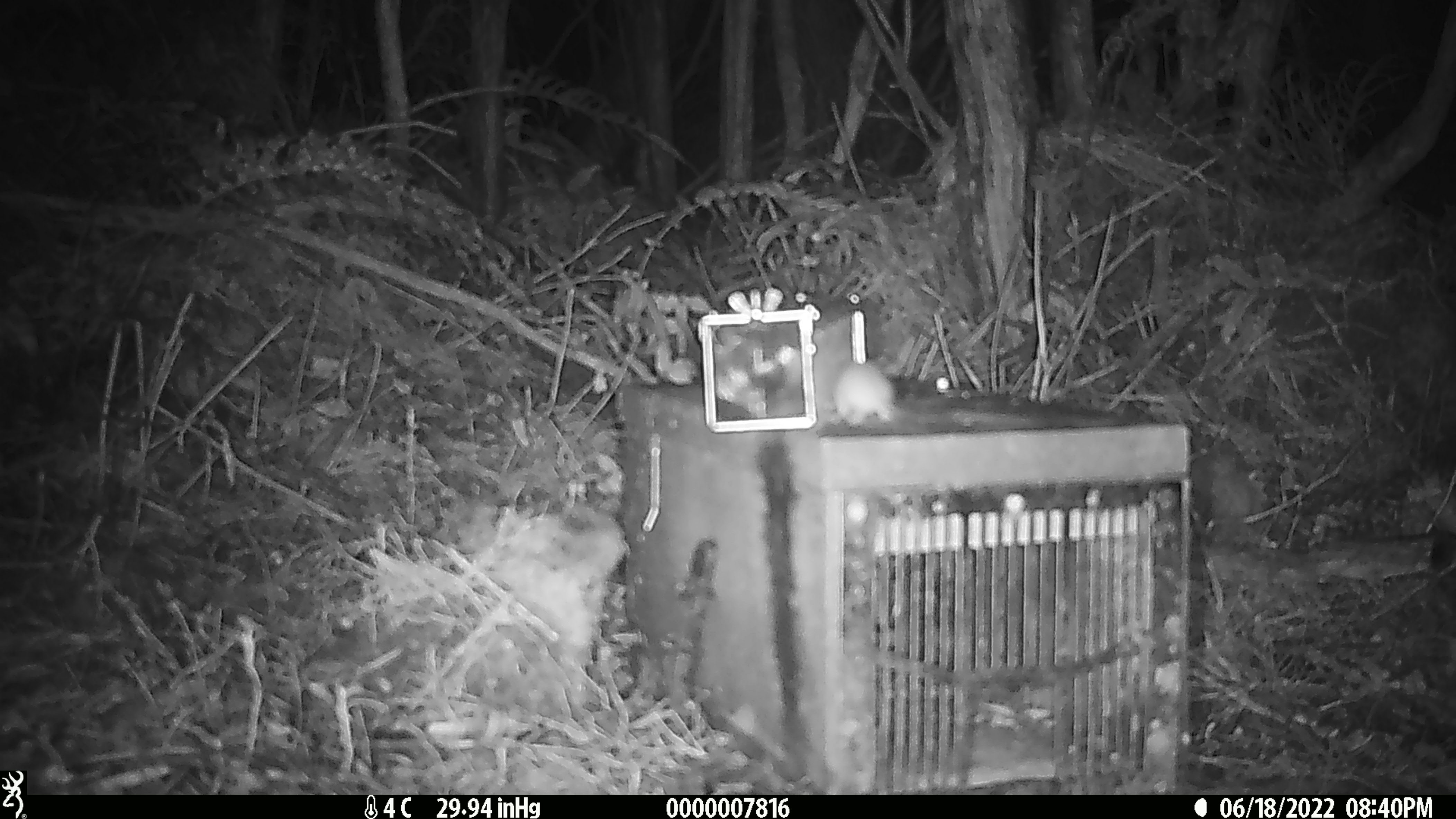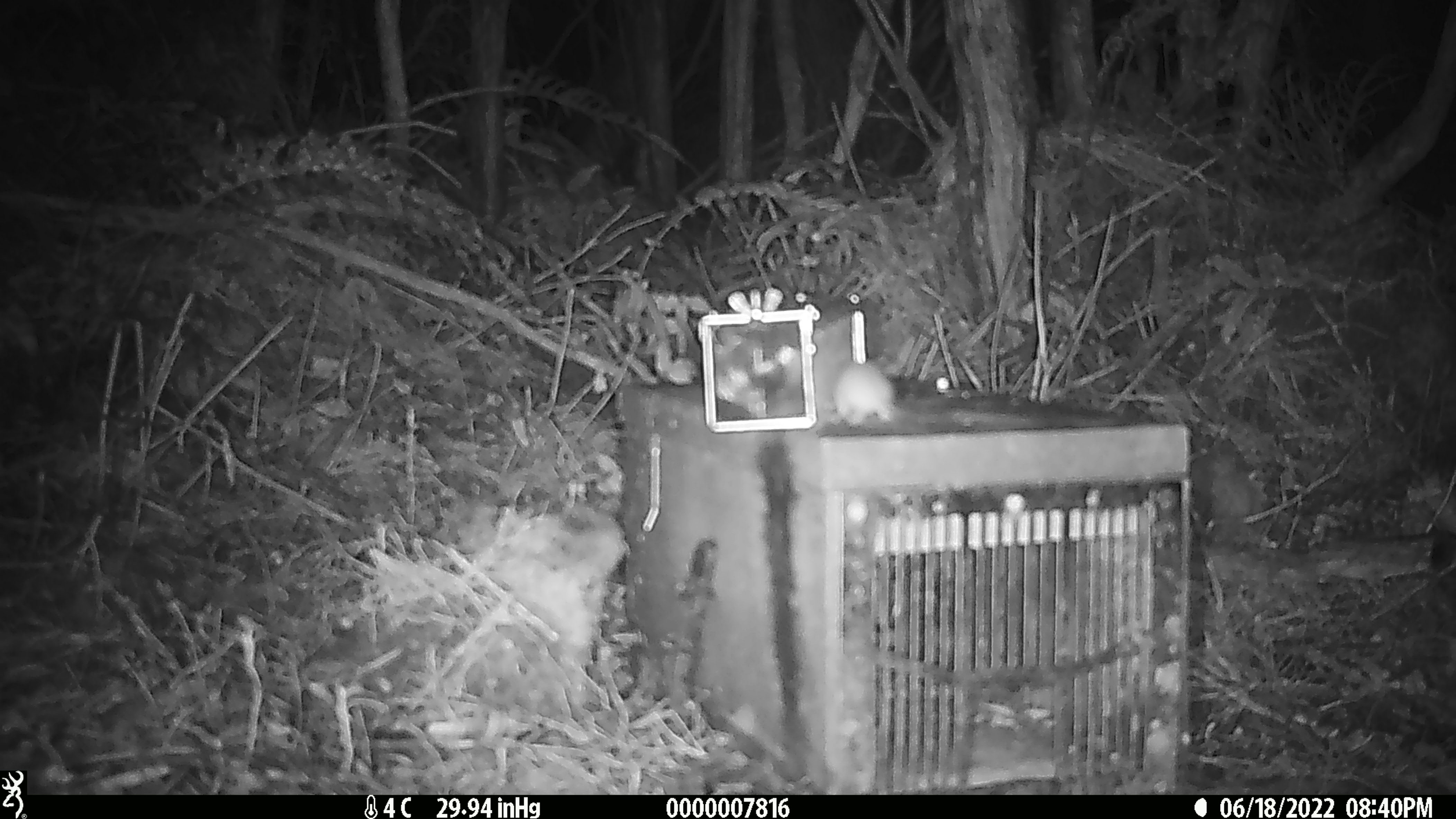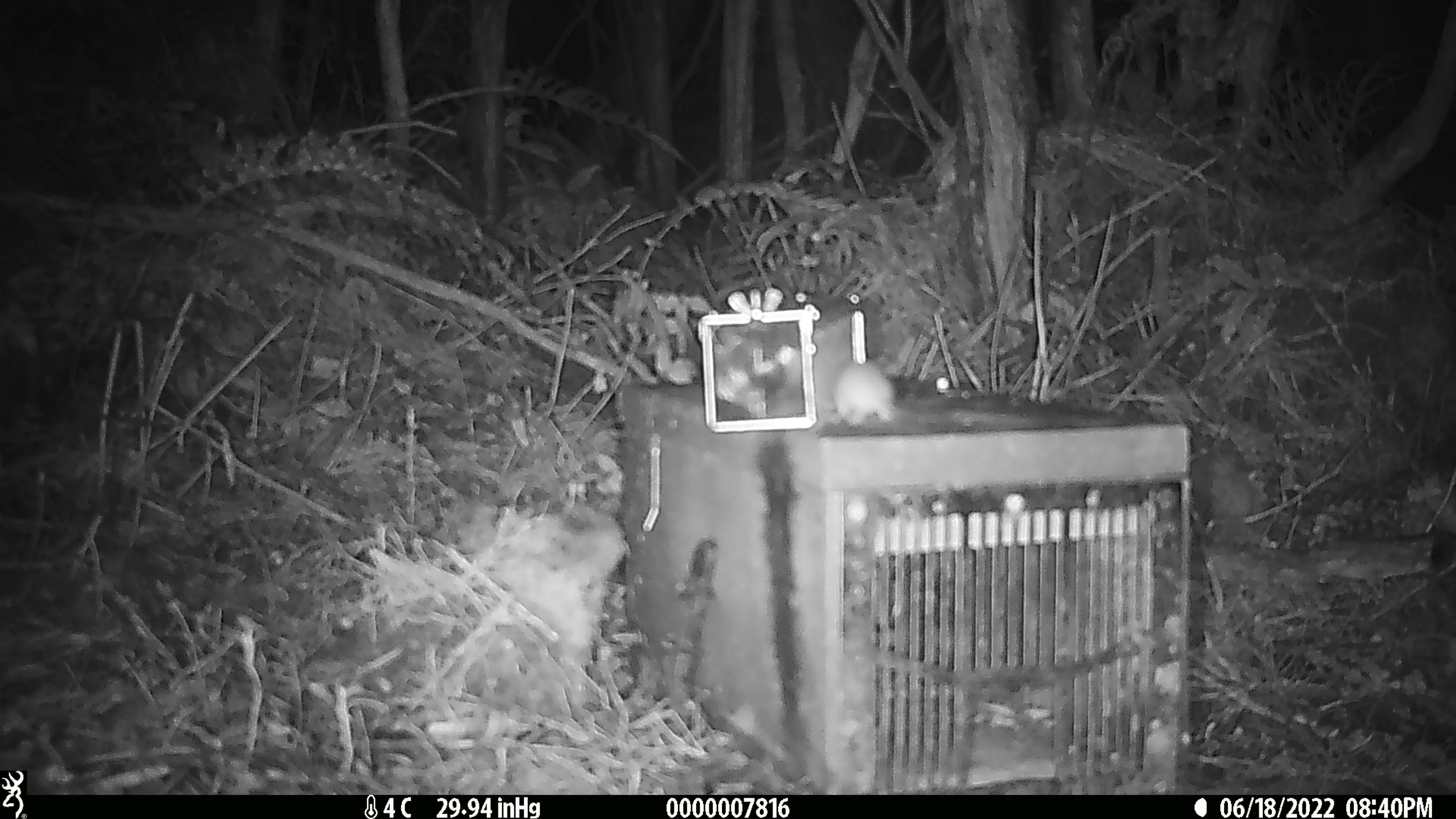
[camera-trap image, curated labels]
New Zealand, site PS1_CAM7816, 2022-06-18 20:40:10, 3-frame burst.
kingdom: Animalia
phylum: Chordata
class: Mammalia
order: Rodentia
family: Muridae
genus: Mus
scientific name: Mus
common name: mouse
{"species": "mouse (Mus)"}